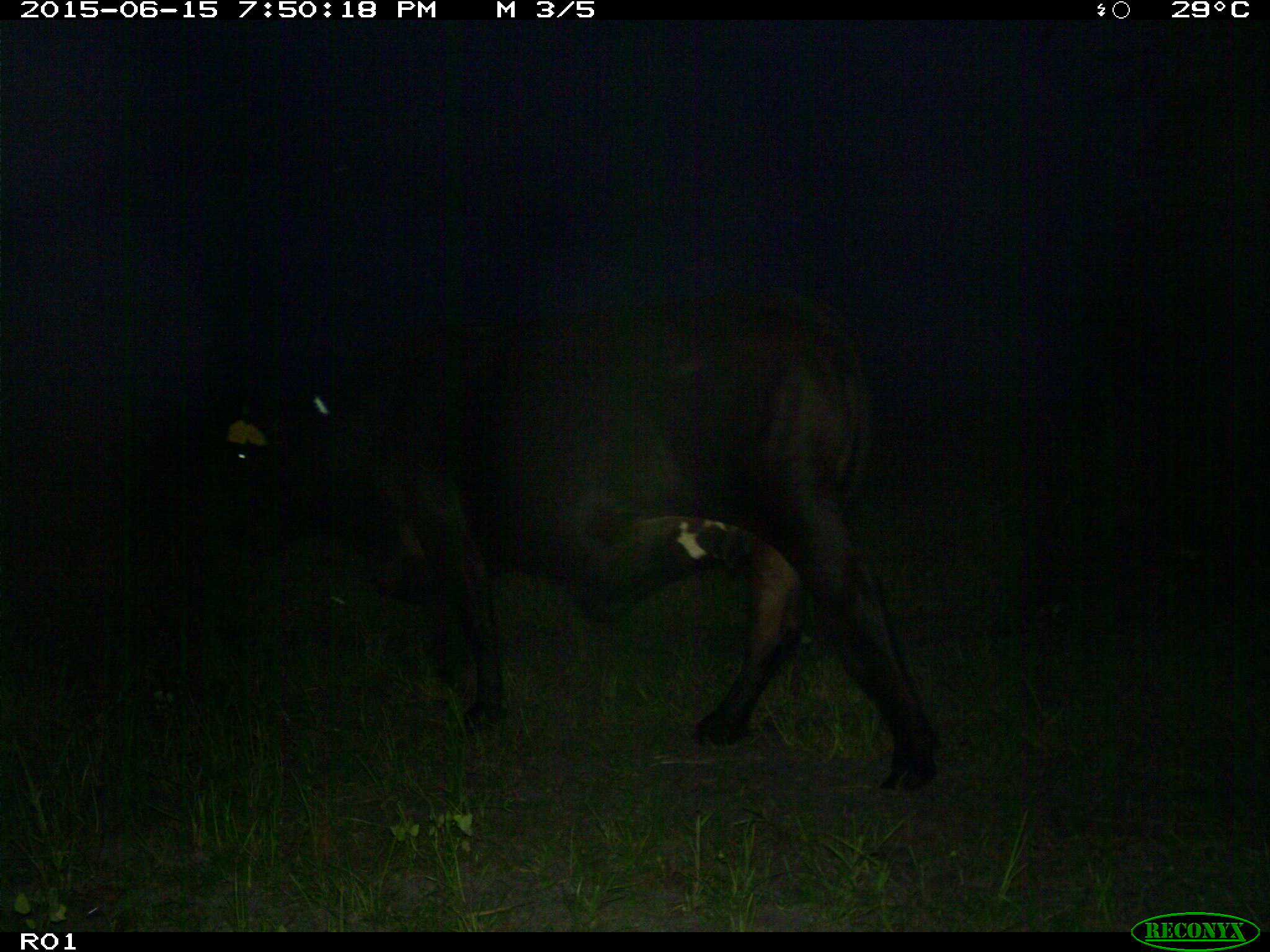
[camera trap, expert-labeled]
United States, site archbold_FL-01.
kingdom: Animalia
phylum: Chordata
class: Mammalia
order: Artiodactyla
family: Bovidae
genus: Bos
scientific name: Bos taurus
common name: domestic cow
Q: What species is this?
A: Bos taurus (domestic cow).